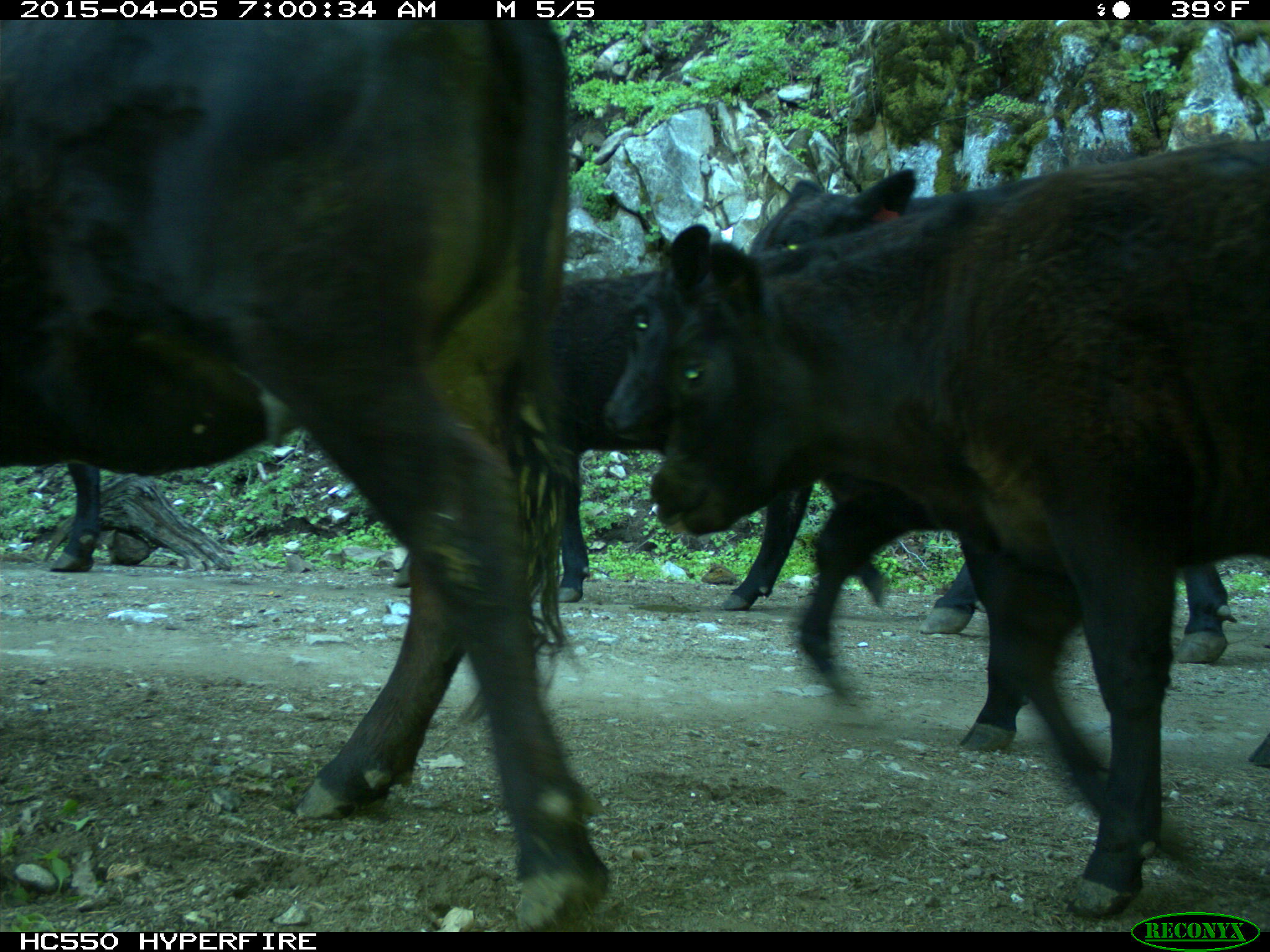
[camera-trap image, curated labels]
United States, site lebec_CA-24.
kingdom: Animalia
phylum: Chordata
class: Mammalia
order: Artiodactyla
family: Bovidae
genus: Bos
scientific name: Bos taurus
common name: domestic cow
Bos taurus (domestic cow).